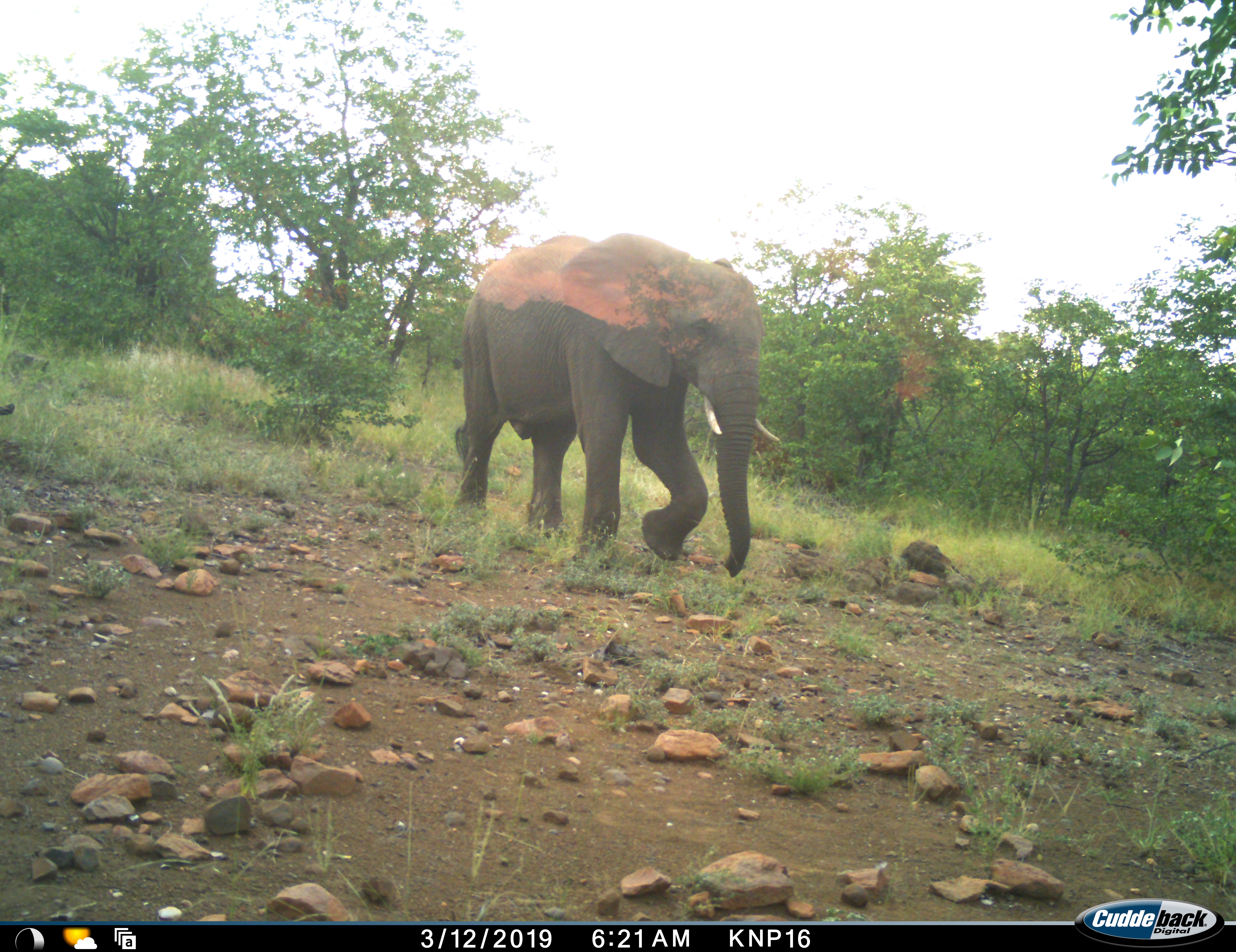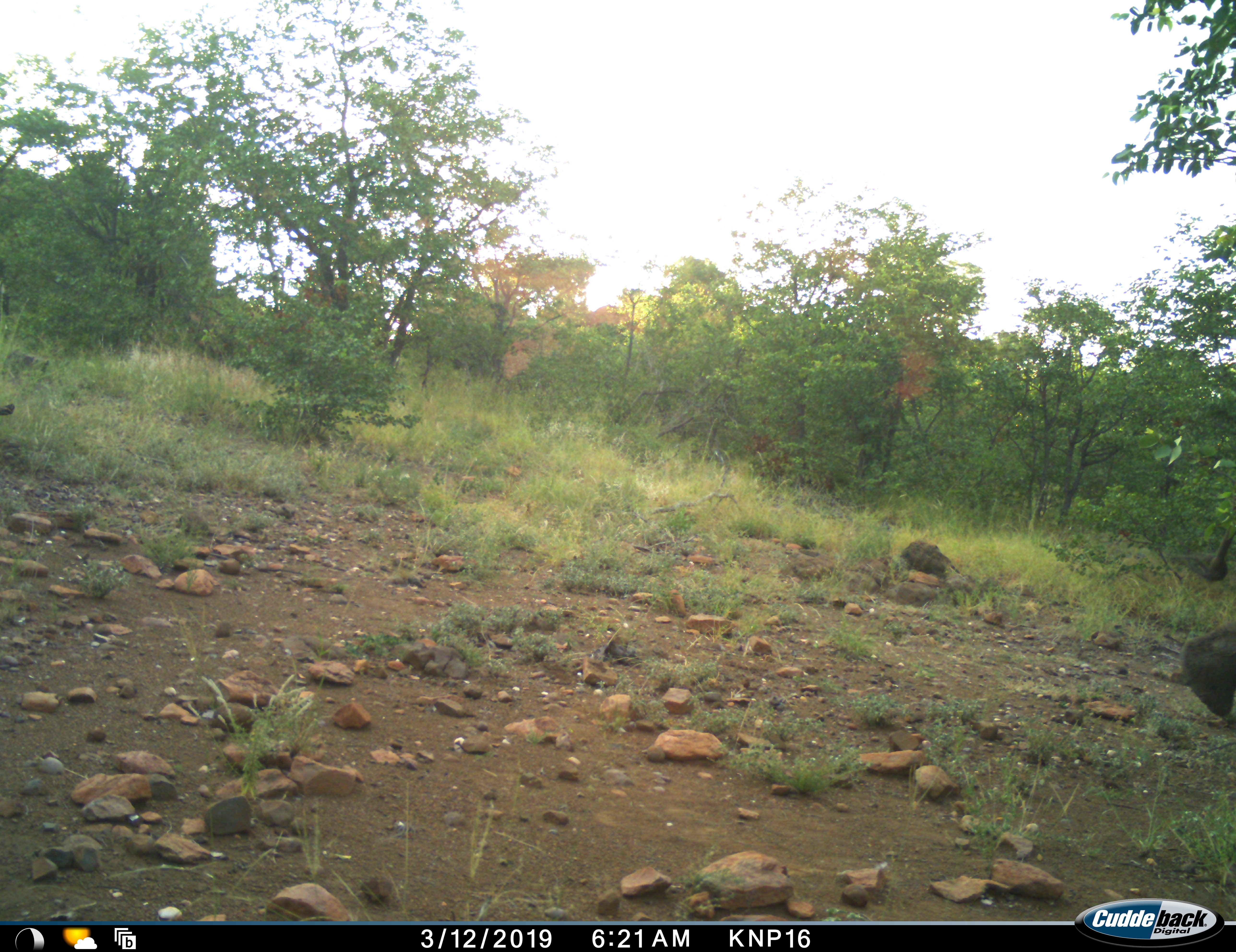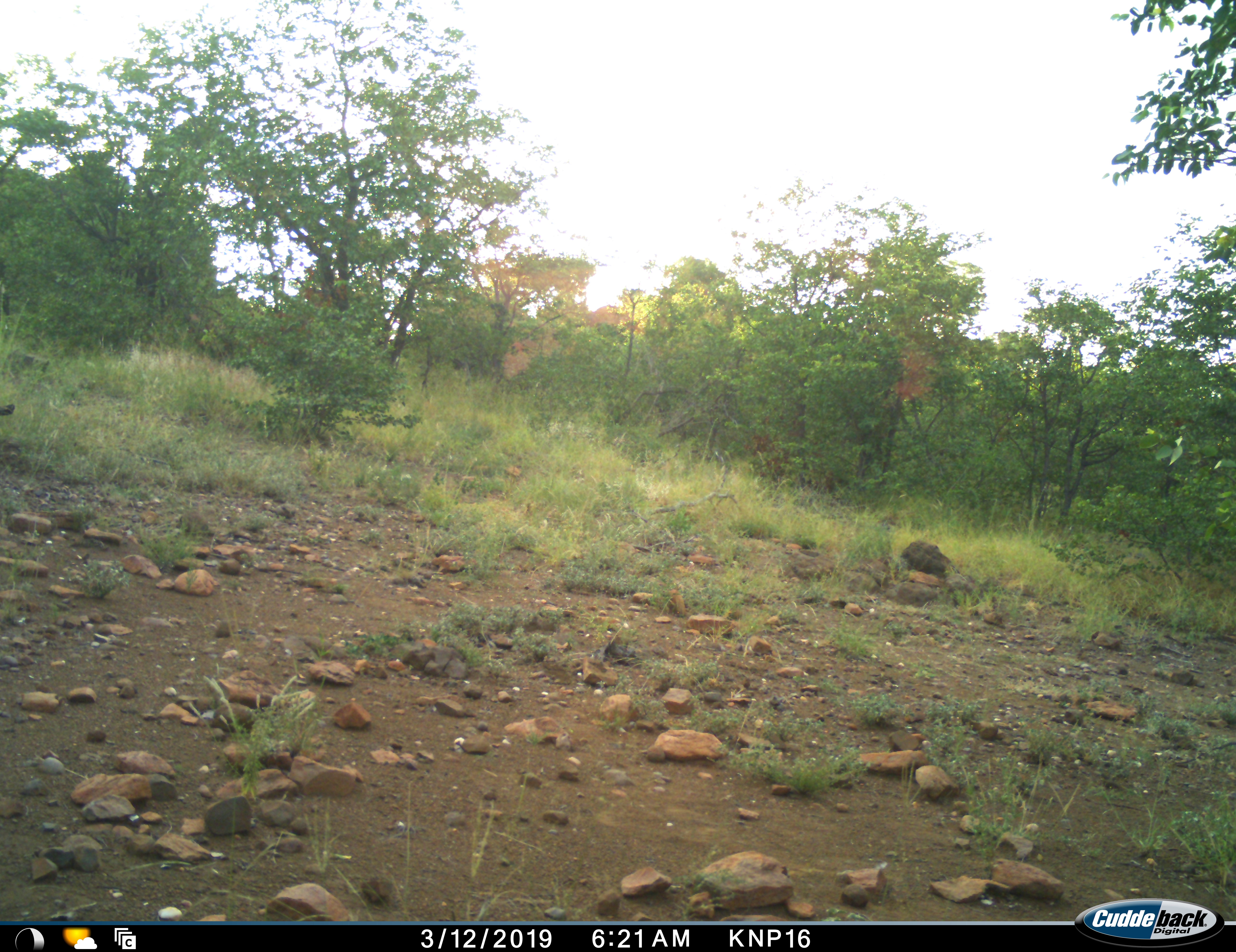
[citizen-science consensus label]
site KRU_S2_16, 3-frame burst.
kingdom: Animalia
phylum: Chordata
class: Mammalia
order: Proboscidea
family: Elephantidae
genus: Loxodonta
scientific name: Loxodonta africana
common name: african bush elephant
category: elephant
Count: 1.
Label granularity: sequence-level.